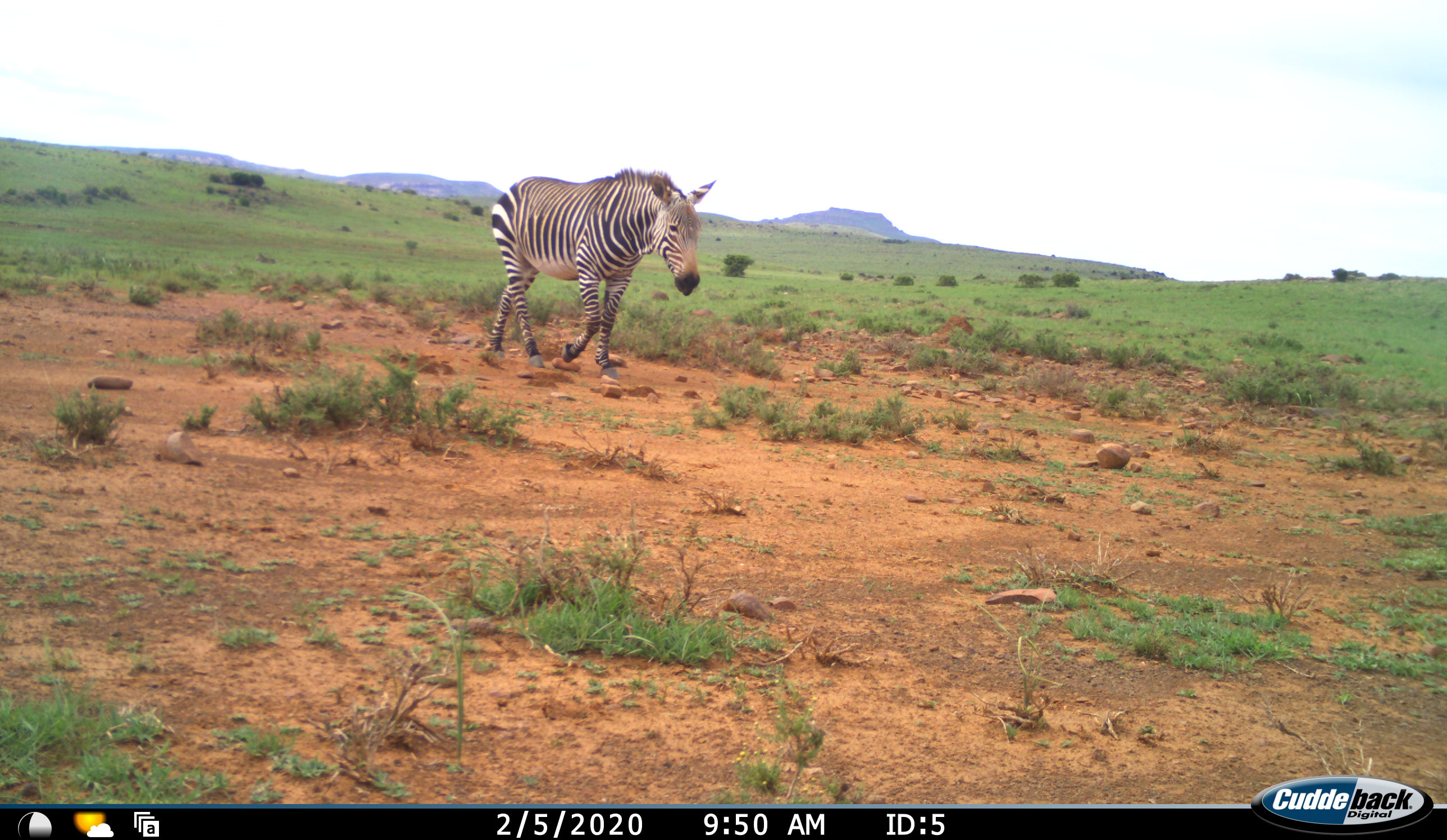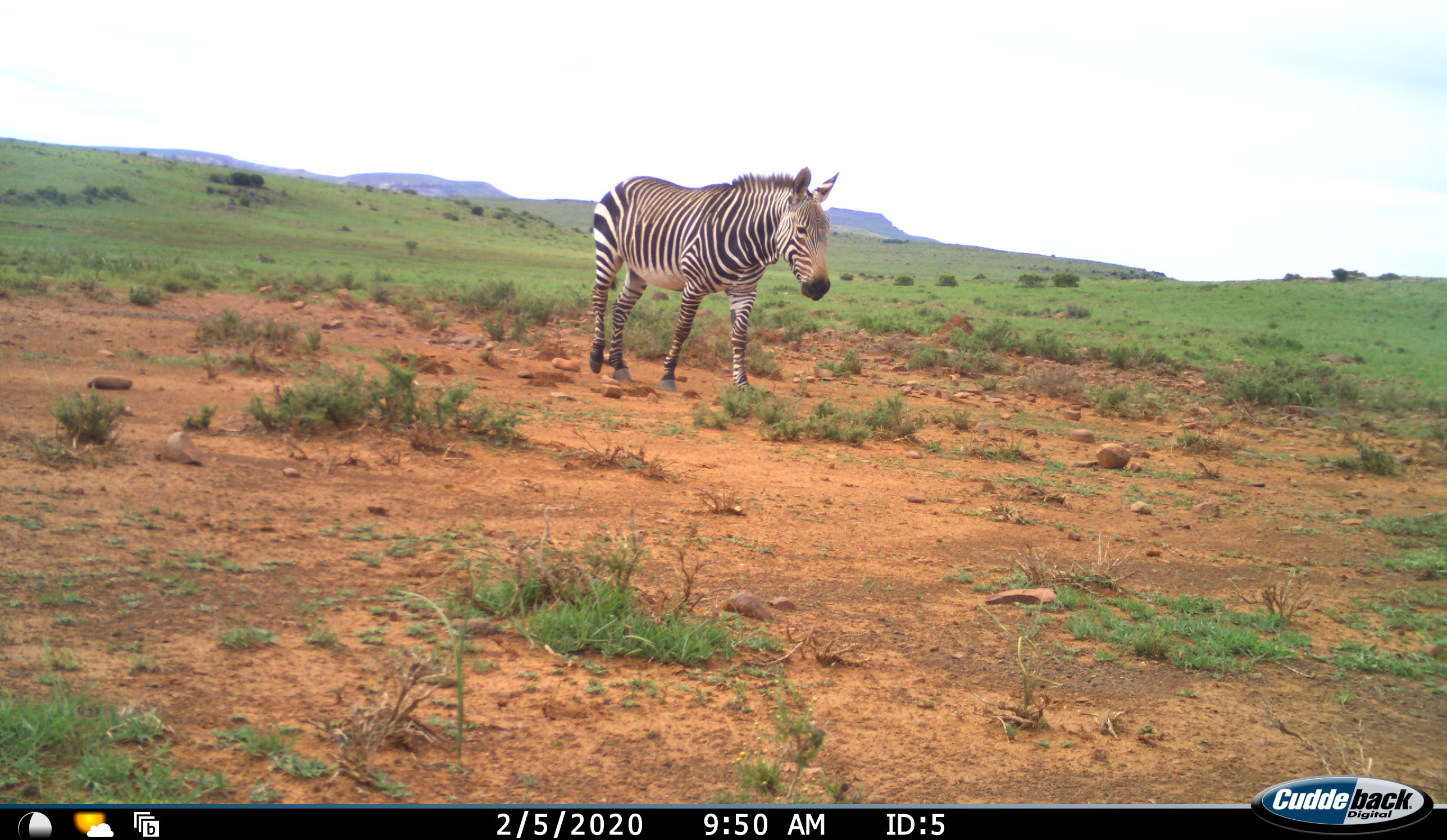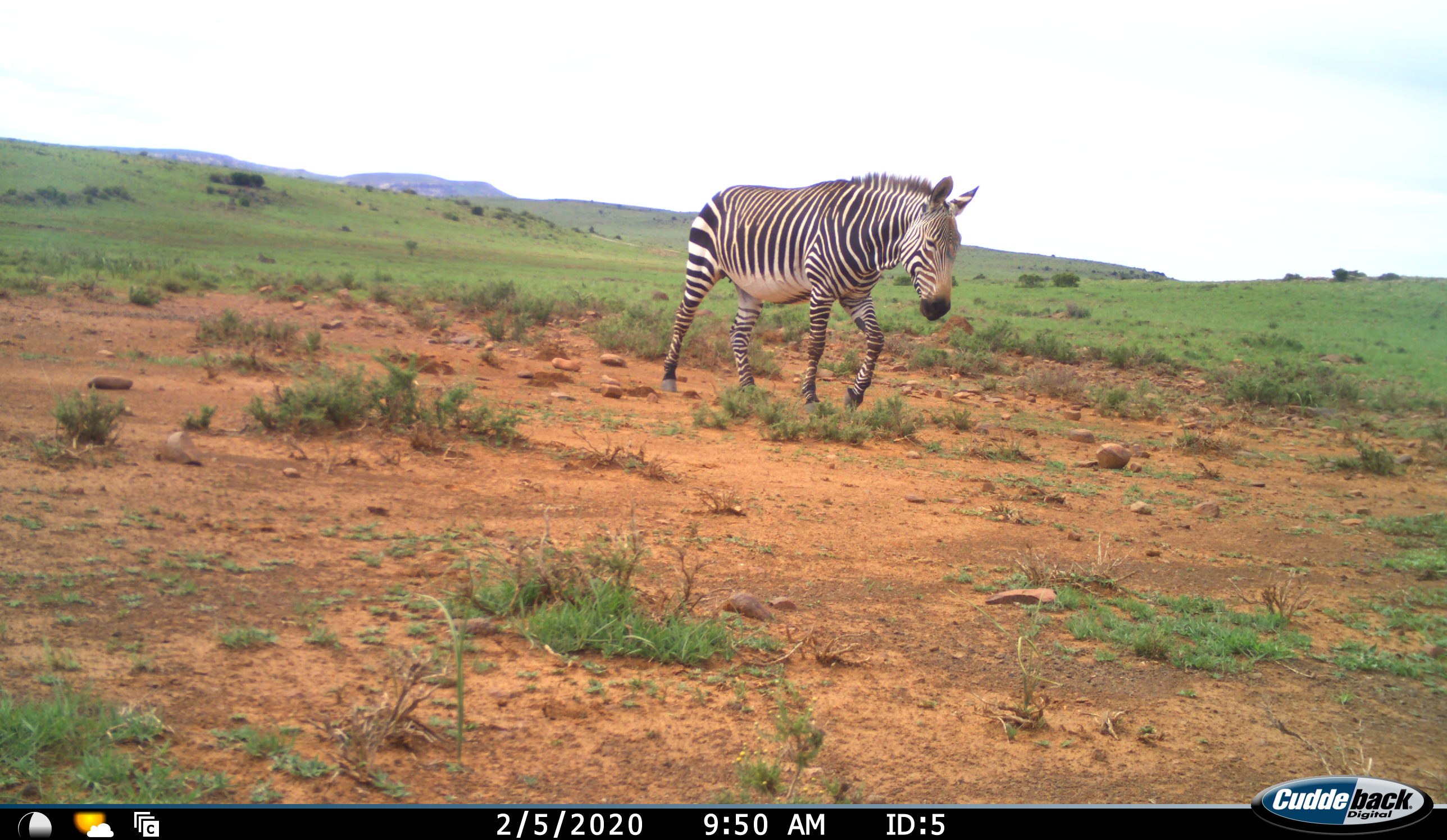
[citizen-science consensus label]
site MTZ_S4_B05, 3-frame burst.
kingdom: Animalia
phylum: Chordata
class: Mammalia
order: Perissodactyla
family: Equidae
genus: Equus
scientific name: Equus zebra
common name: mountain zebra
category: zebramountain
Zebramountain (mountain zebra) (Equus zebra), count 1. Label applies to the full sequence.